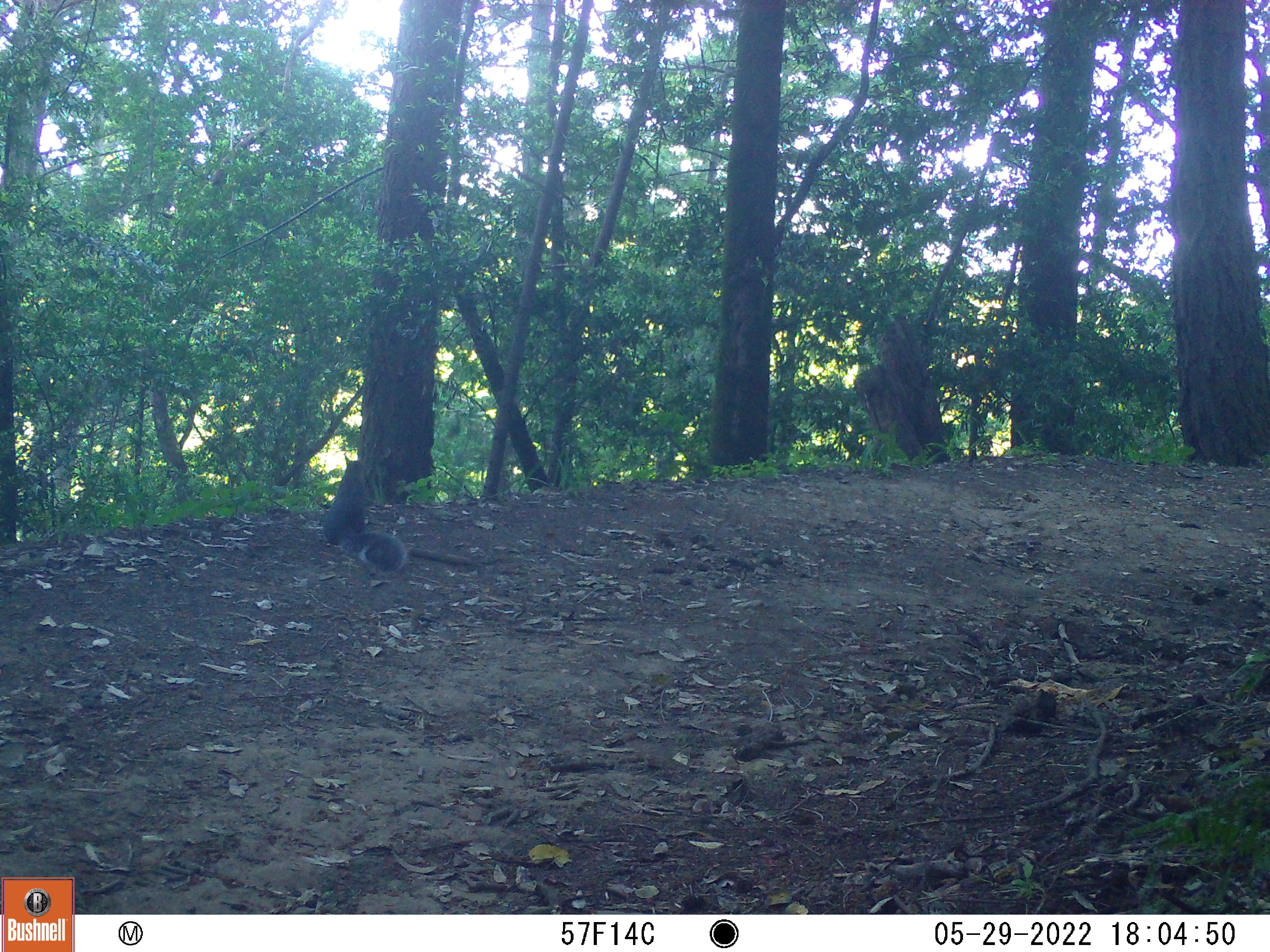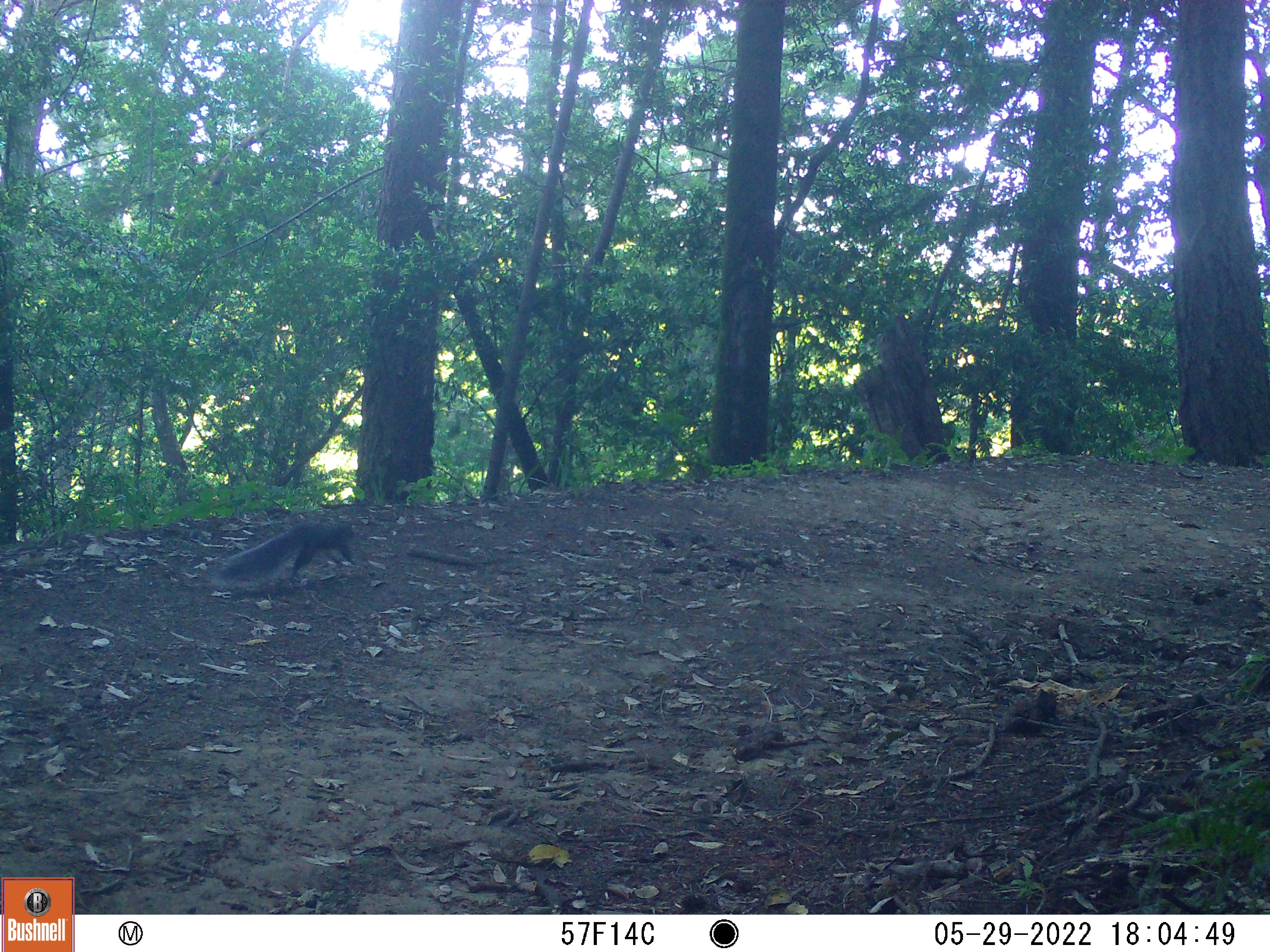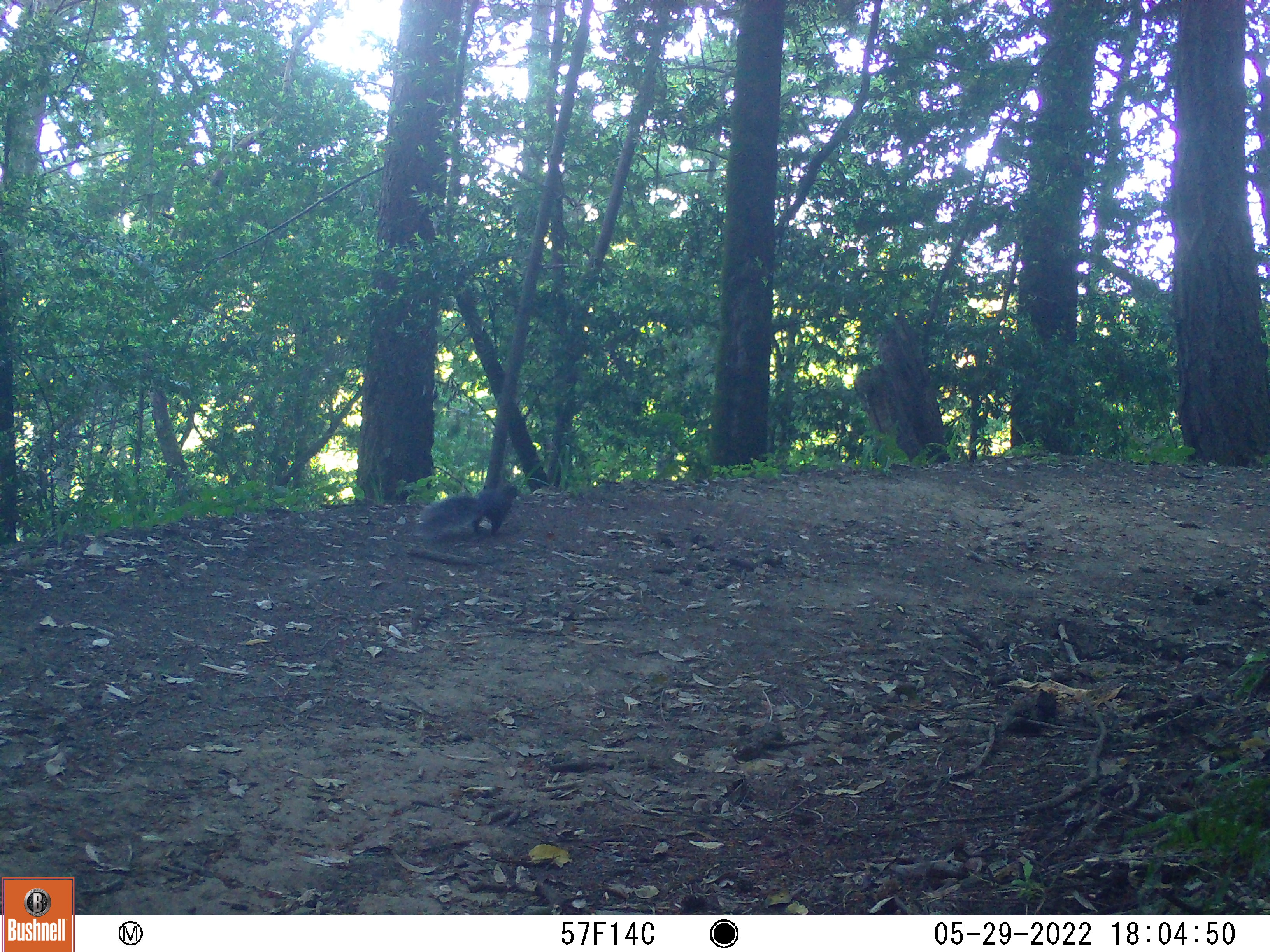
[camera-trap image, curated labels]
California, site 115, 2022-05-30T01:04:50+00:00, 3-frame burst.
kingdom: Animalia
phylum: Chordata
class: Mammalia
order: Rodentia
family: Sciuridae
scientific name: Sciuridae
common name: squirrel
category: unknown squirrel